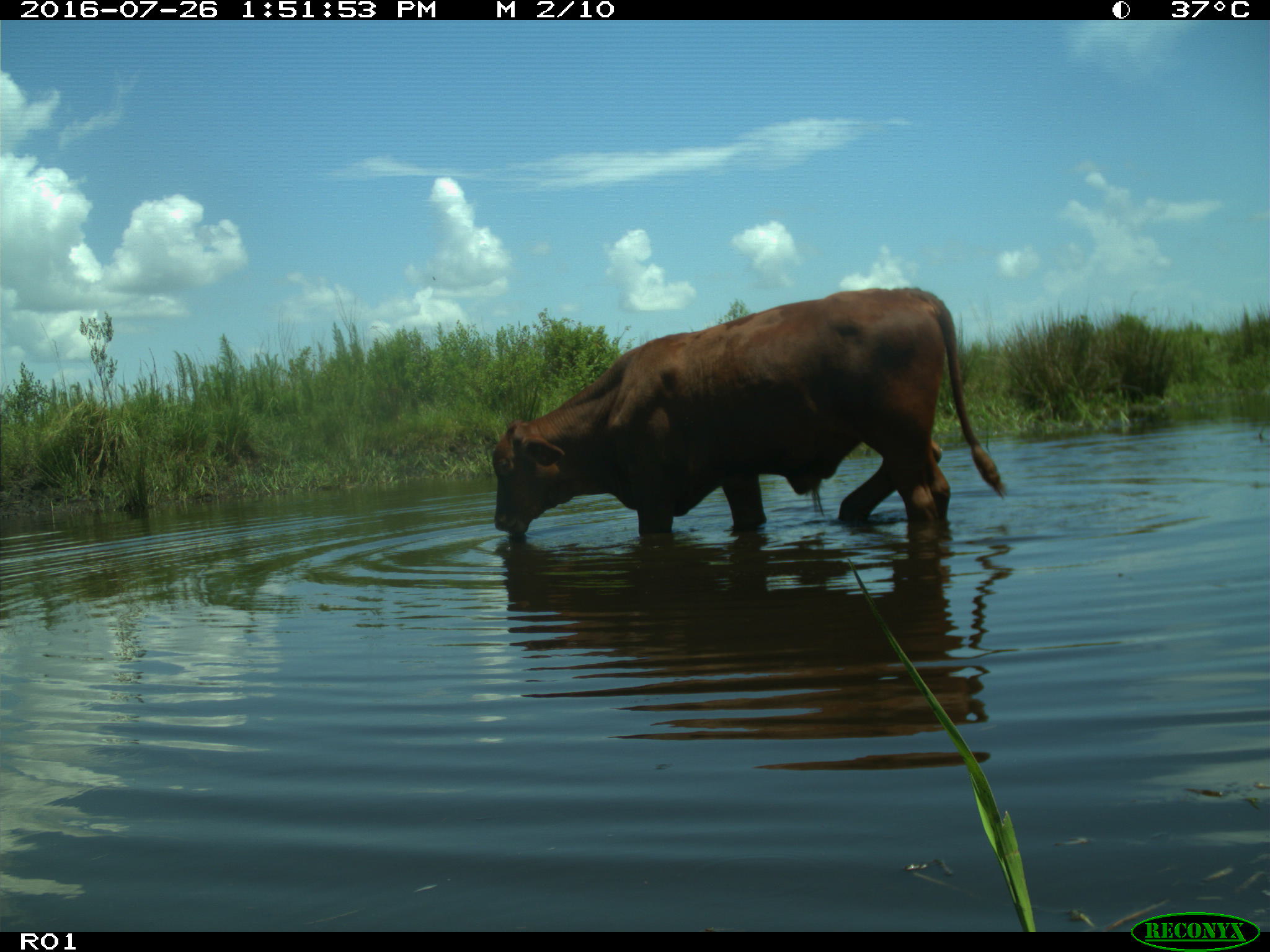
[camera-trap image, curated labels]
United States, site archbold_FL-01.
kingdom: Animalia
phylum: Chordata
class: Mammalia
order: Artiodactyla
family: Bovidae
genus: Bos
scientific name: Bos taurus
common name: domestic cow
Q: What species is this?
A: Bos taurus (domestic cow).